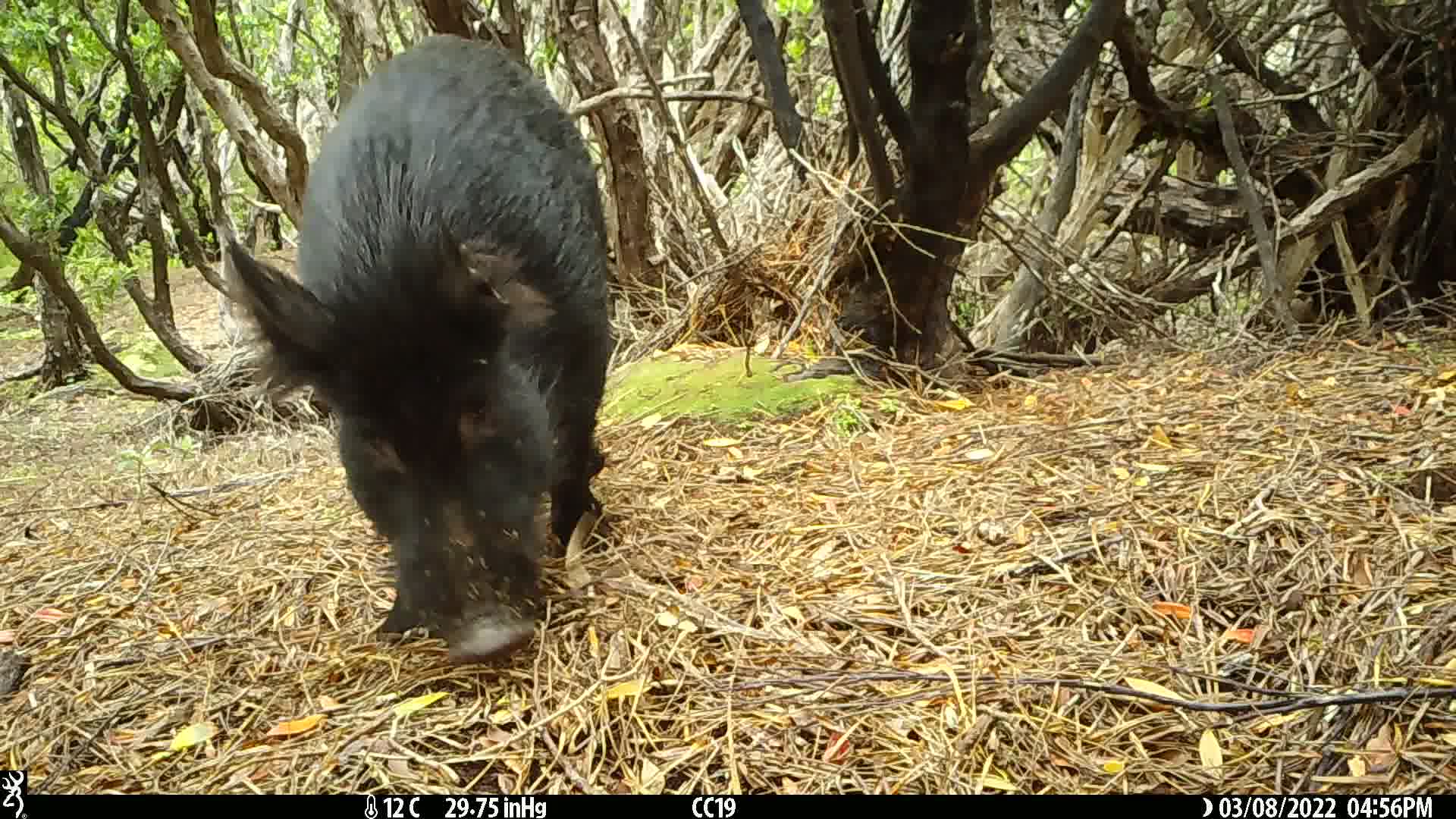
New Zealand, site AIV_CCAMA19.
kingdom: Animalia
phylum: Chordata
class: Mammalia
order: Artiodactyla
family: Suidae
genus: Sus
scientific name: Sus scrofa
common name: pig